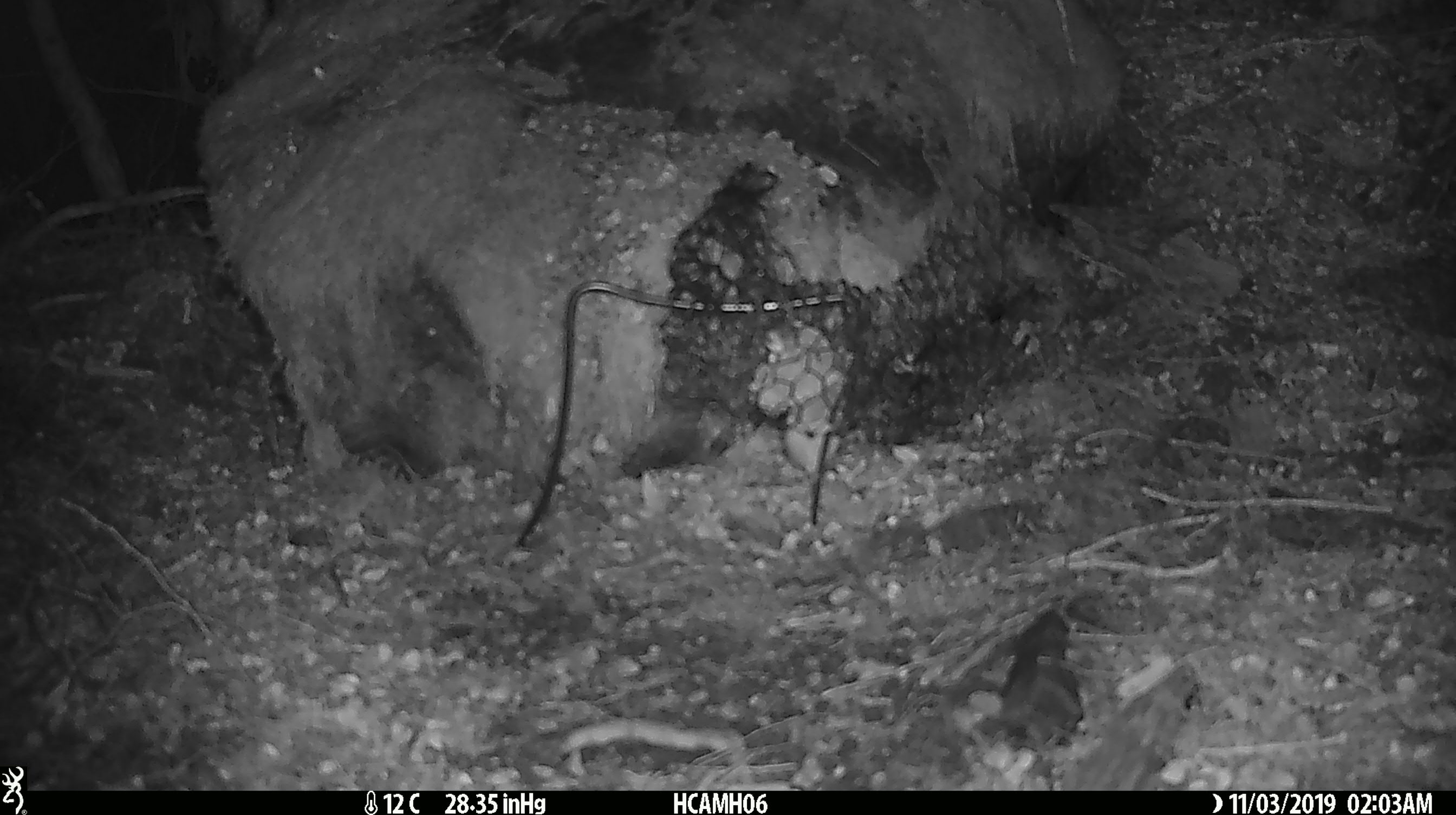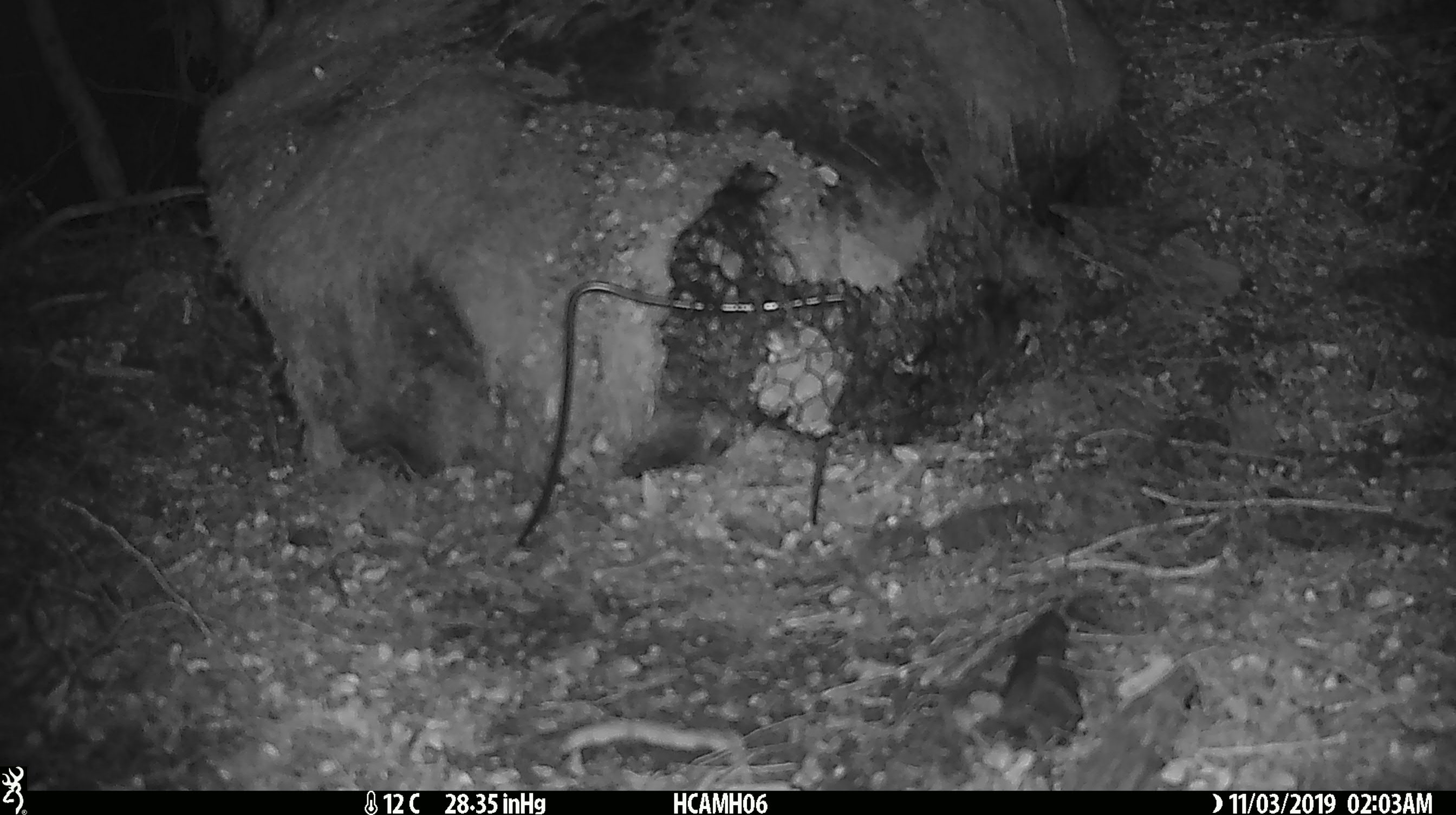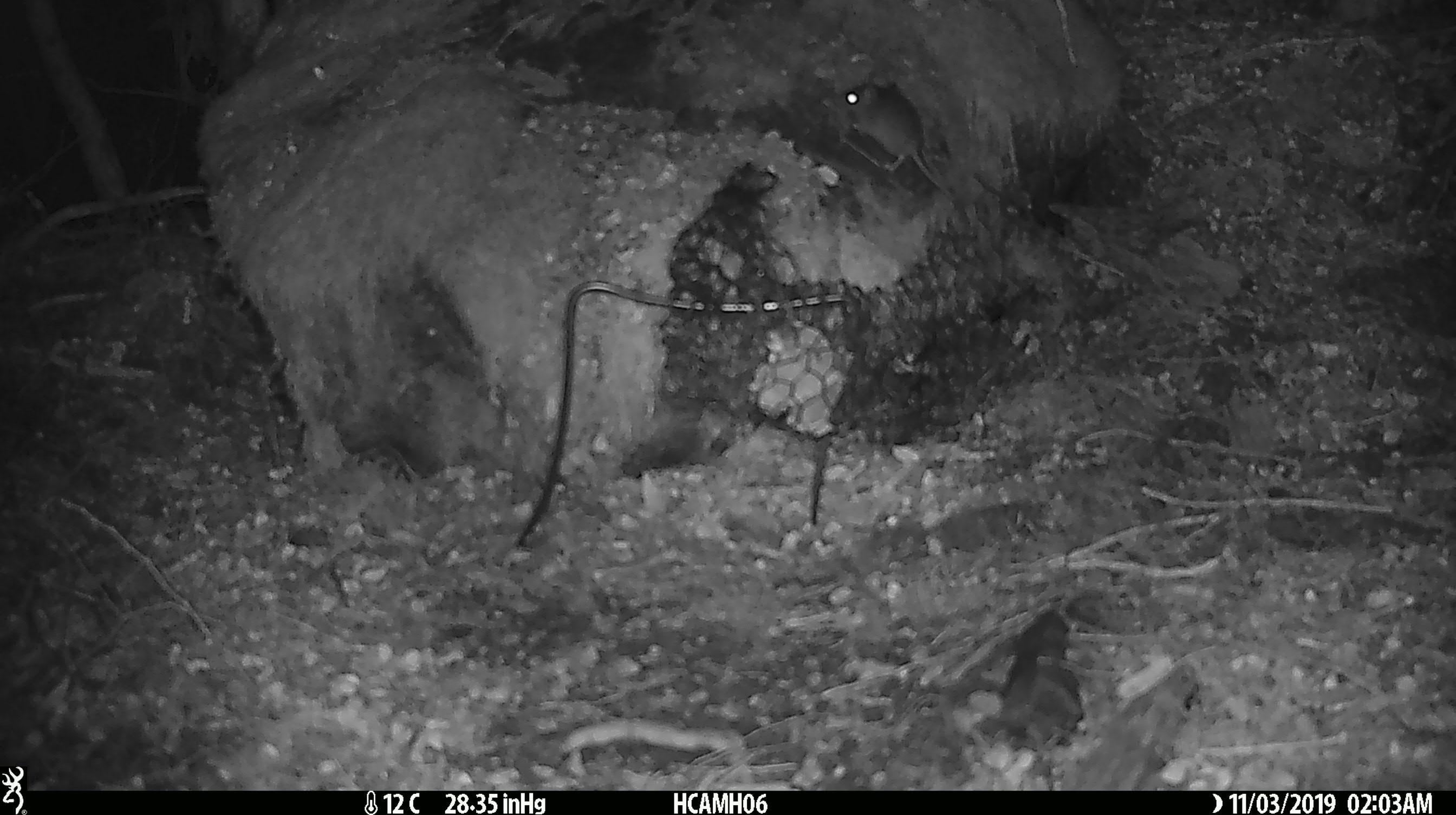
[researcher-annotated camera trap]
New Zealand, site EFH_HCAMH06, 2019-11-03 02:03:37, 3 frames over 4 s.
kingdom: Animalia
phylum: Chordata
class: Mammalia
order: Rodentia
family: Muridae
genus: Mus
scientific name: Mus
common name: mouse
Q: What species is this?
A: Mouse (Mus).